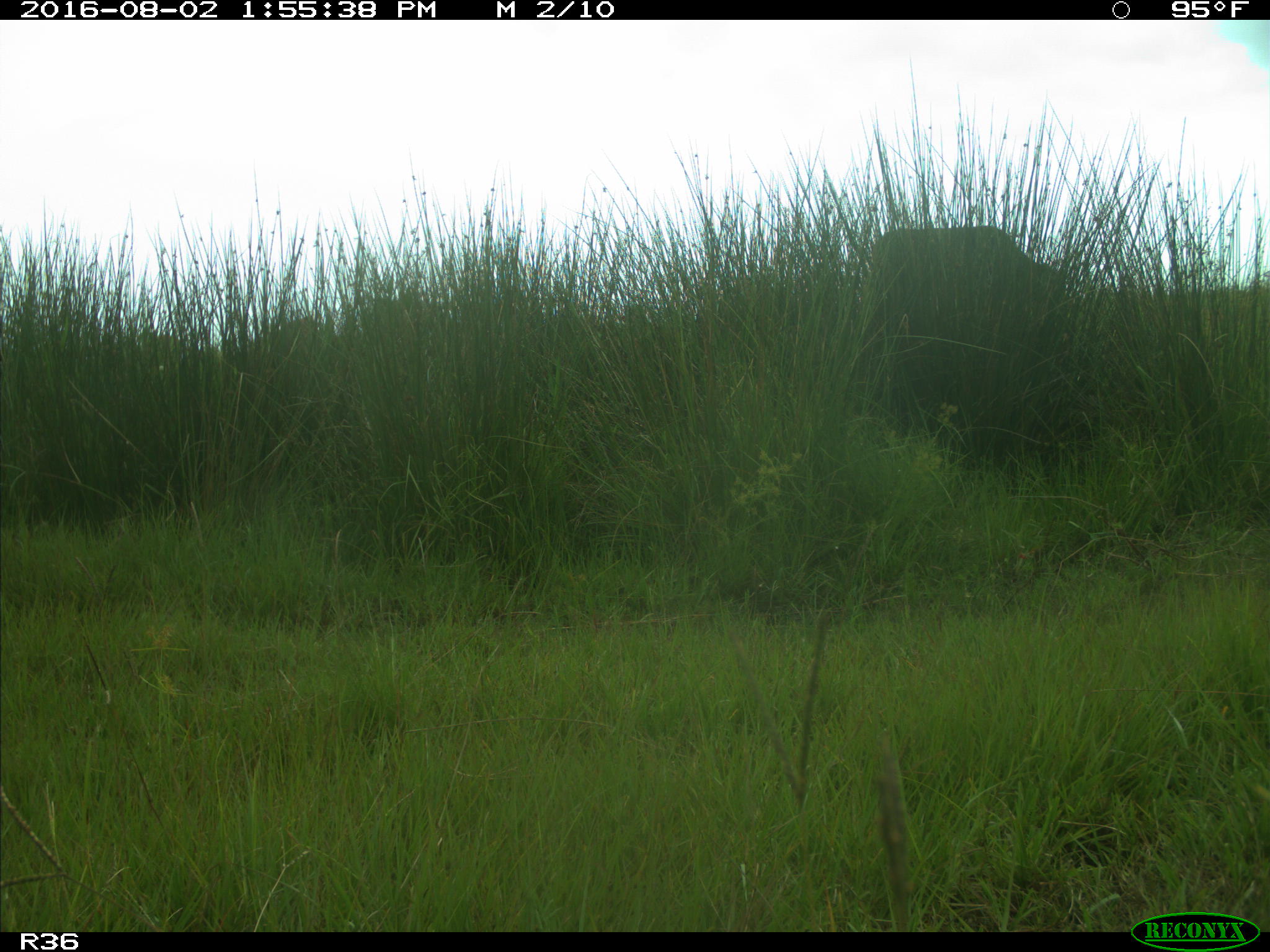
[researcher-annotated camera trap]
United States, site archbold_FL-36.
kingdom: Animalia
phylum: Chordata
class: Mammalia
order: Artiodactyla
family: Bovidae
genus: Bos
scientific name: Bos taurus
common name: domestic cow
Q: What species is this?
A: Bos taurus (domestic cow).